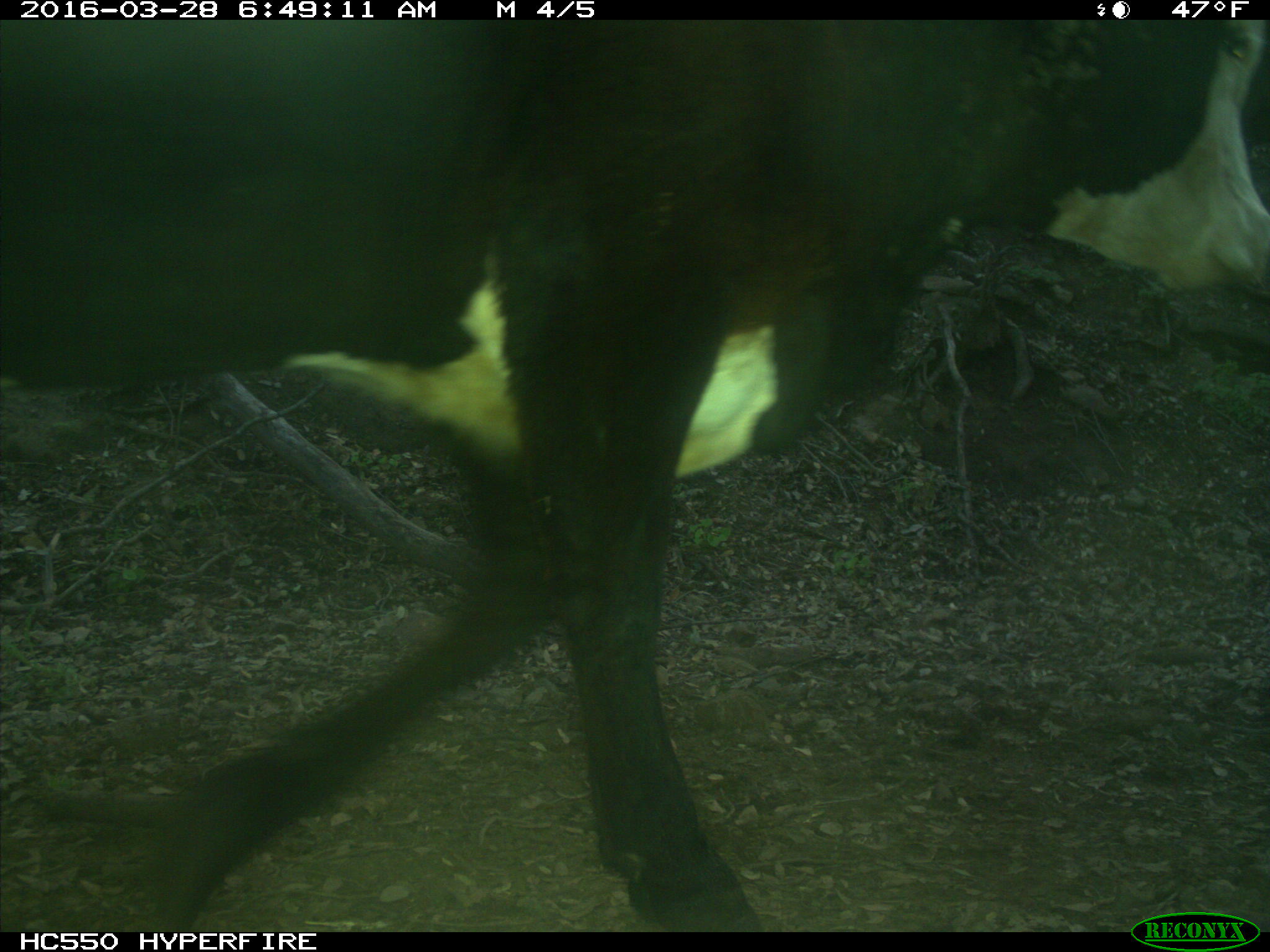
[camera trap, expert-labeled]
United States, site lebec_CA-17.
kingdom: Animalia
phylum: Chordata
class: Mammalia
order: Artiodactyla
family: Bovidae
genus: Bos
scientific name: Bos taurus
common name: domestic cow